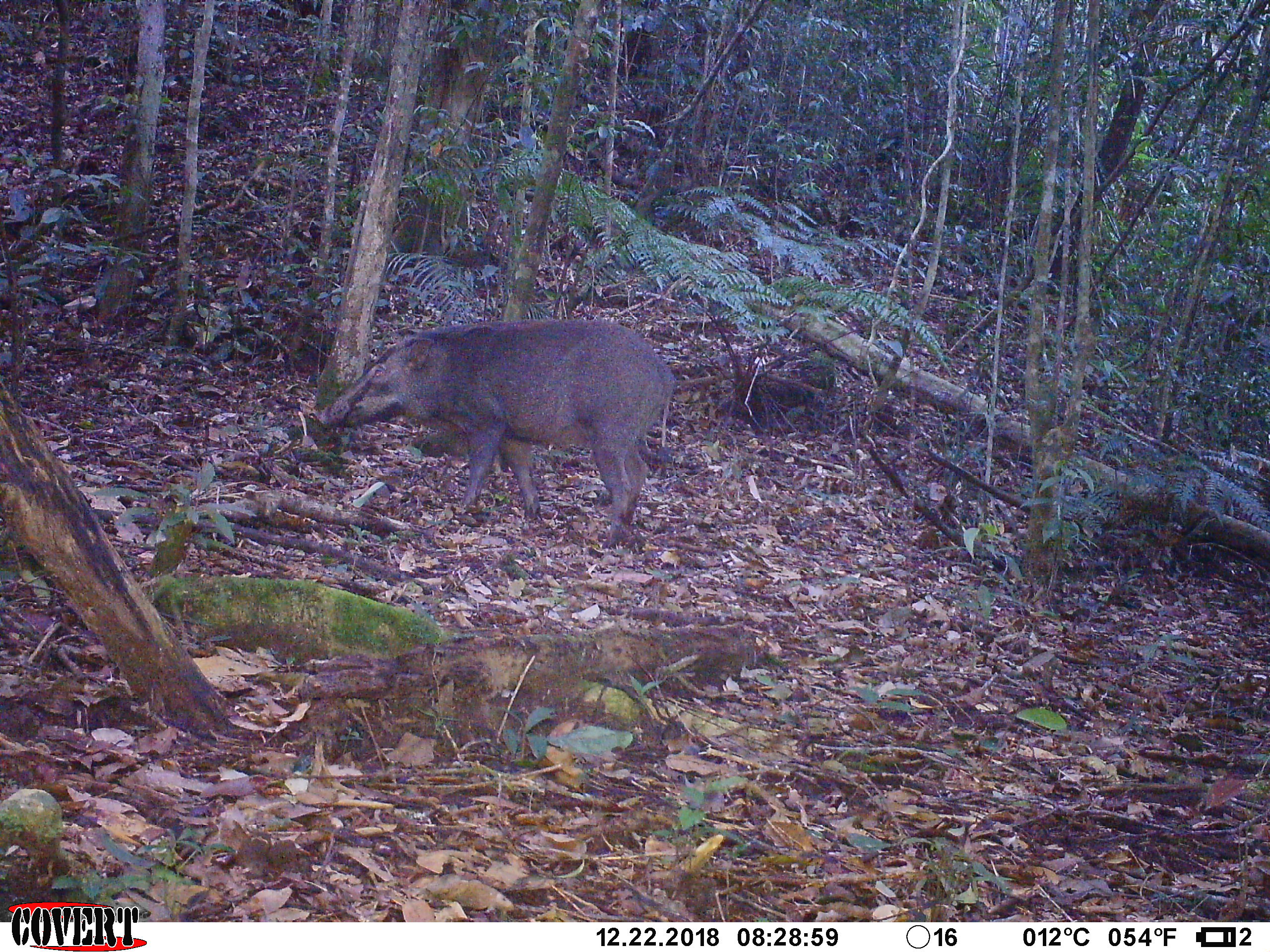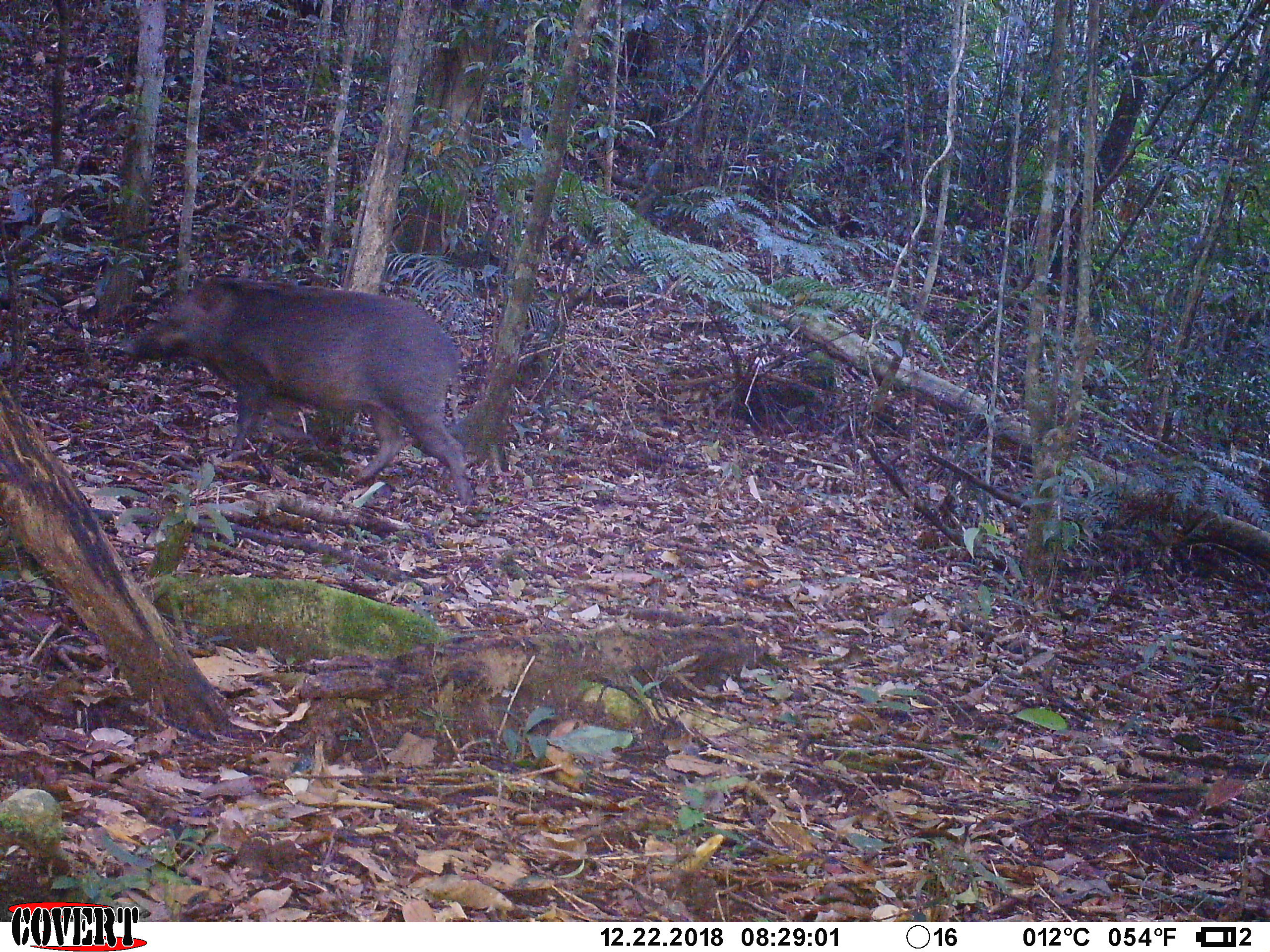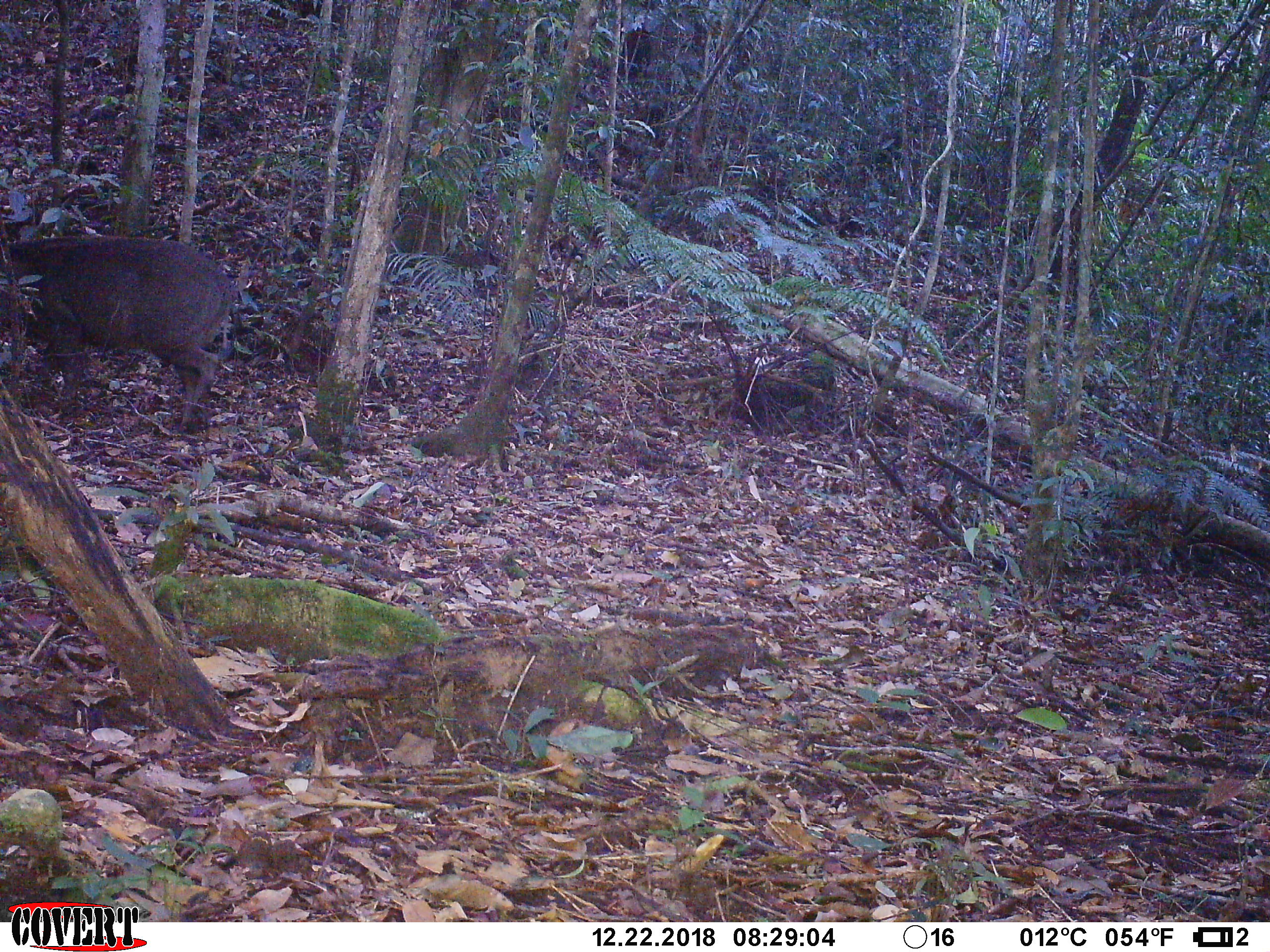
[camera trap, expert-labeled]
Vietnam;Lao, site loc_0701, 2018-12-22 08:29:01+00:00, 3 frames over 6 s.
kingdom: Animalia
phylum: Chordata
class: Mammalia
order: Artiodactyla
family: Suidae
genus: Sus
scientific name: Sus scrofa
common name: eurasian wild pig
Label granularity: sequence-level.